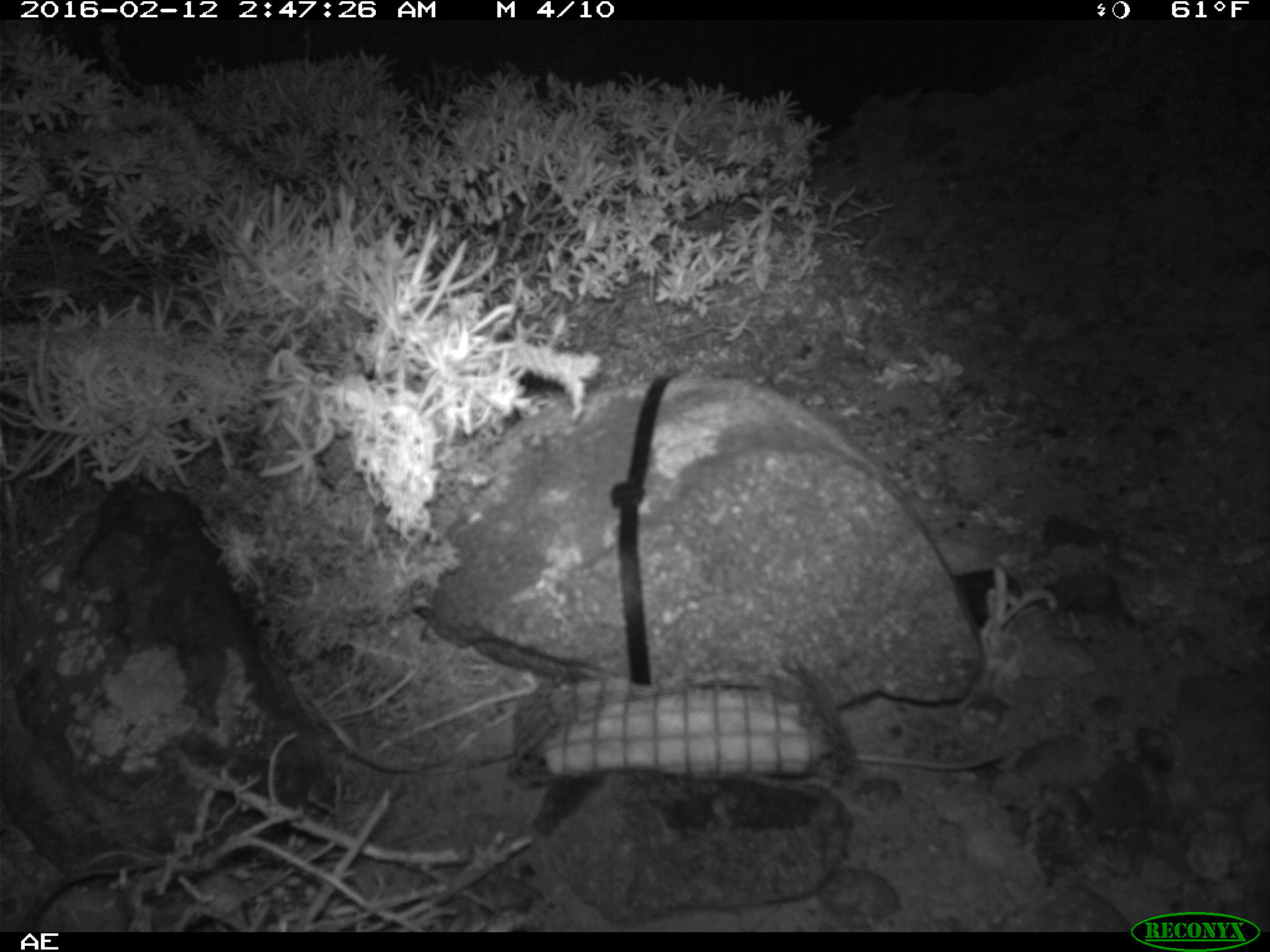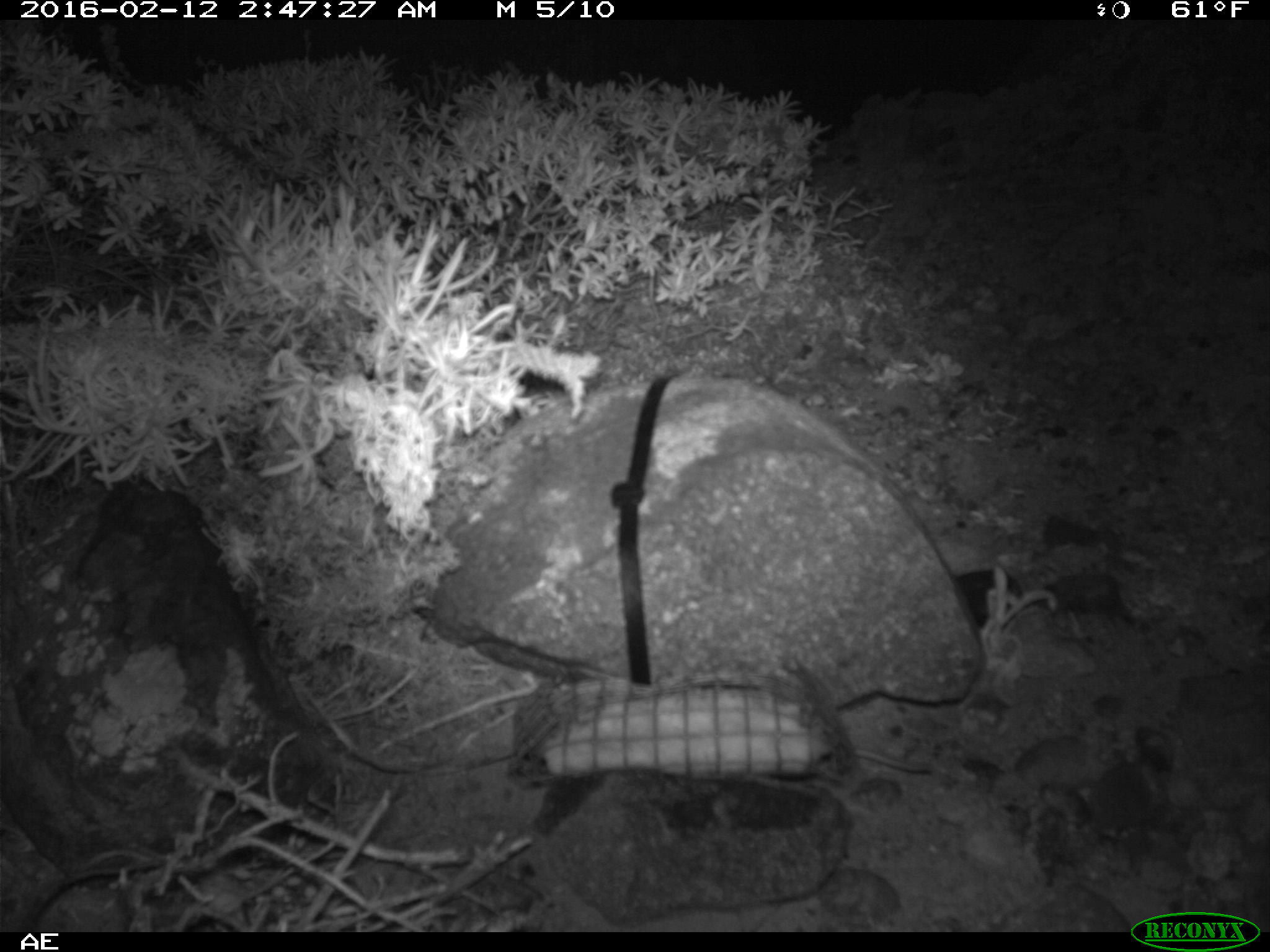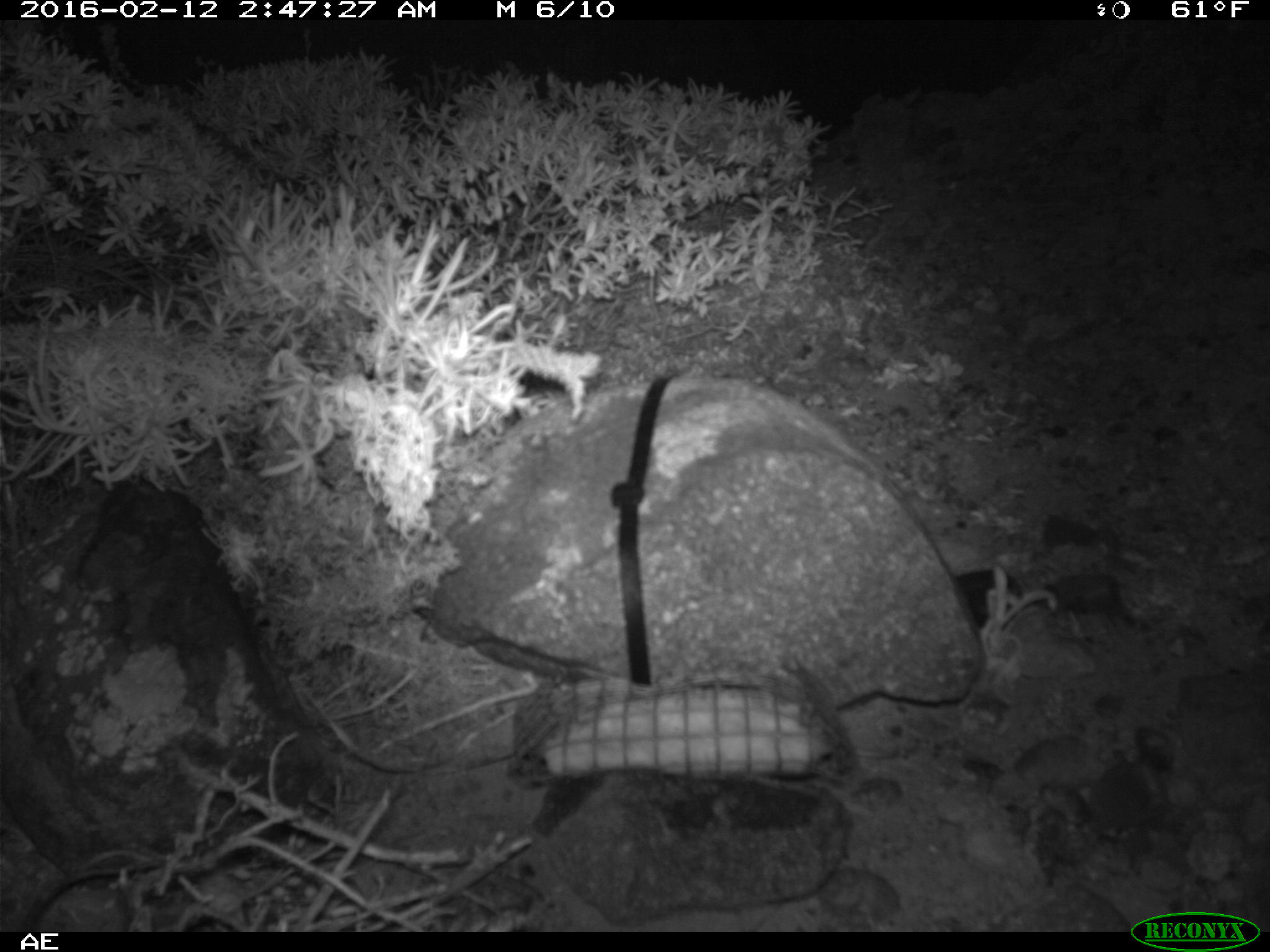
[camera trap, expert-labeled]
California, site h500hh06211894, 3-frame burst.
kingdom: Animalia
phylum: Chordata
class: Mammalia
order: Rodentia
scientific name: Rodentia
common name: rodent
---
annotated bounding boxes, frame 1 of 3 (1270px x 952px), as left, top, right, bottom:
rodent: 851, 750, 1008, 769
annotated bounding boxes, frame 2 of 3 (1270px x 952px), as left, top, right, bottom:
rodent: 810, 716, 936, 769